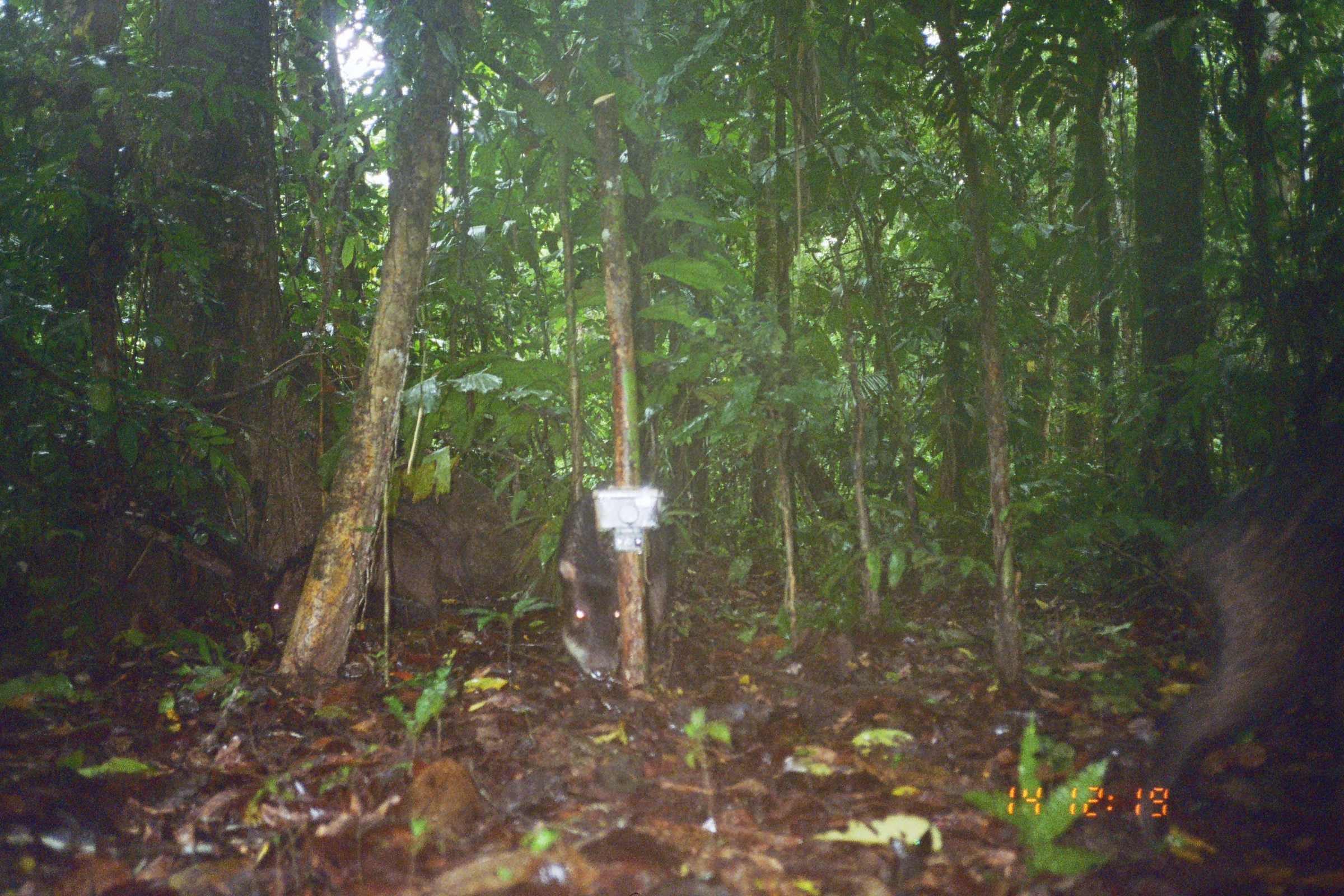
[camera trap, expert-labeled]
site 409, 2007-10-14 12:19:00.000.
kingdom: Animalia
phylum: Chordata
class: Mammalia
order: Artiodactyla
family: Tayassuidae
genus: Tayassu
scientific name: Tayassu pecari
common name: white-lipped peccary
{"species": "Tayassu pecari (white-lipped peccary)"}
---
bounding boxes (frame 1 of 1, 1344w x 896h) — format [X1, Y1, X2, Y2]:
tayassu pecari: [1132, 451, 1339, 866]; [555, 478, 666, 679]; [268, 518, 444, 639]